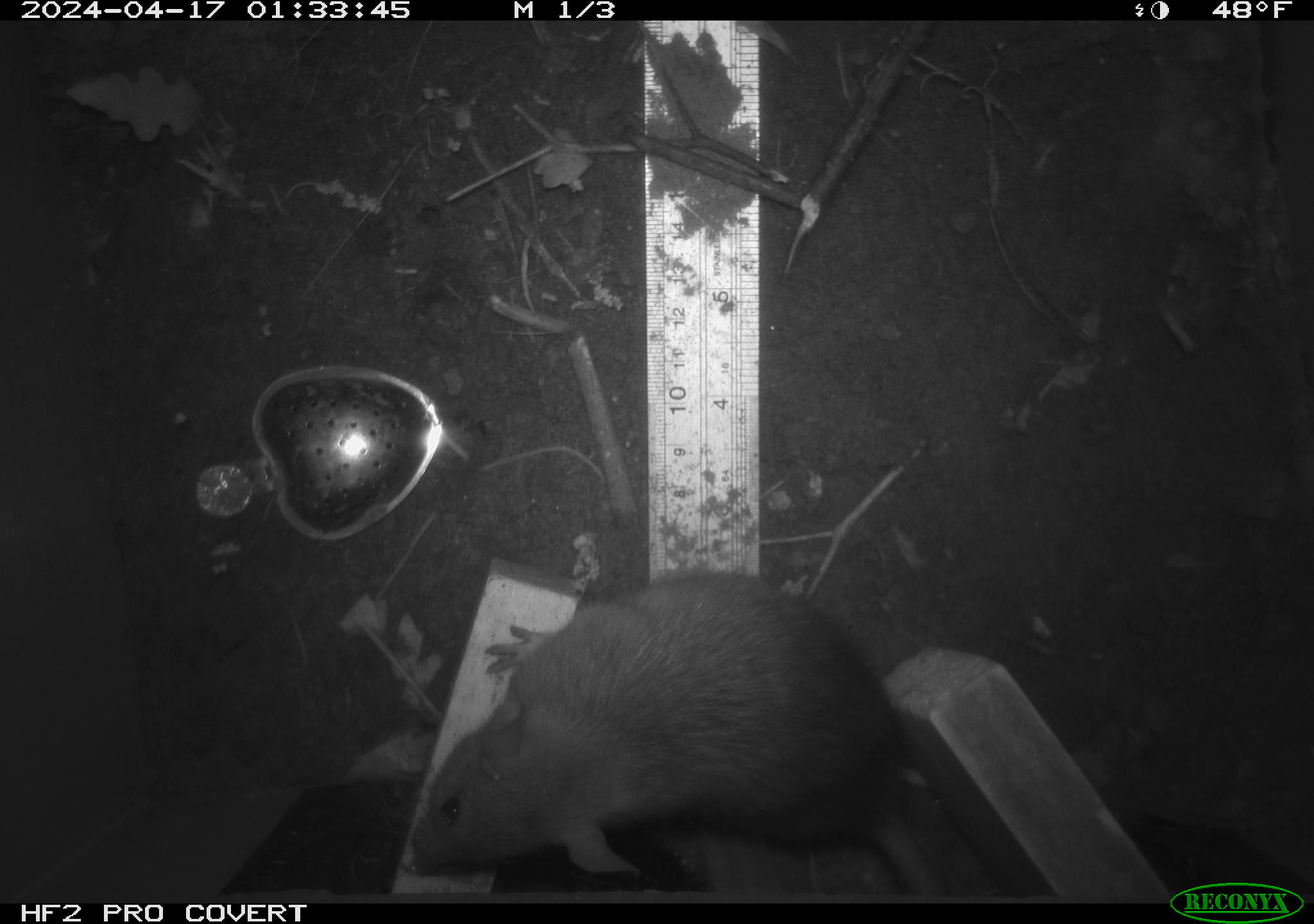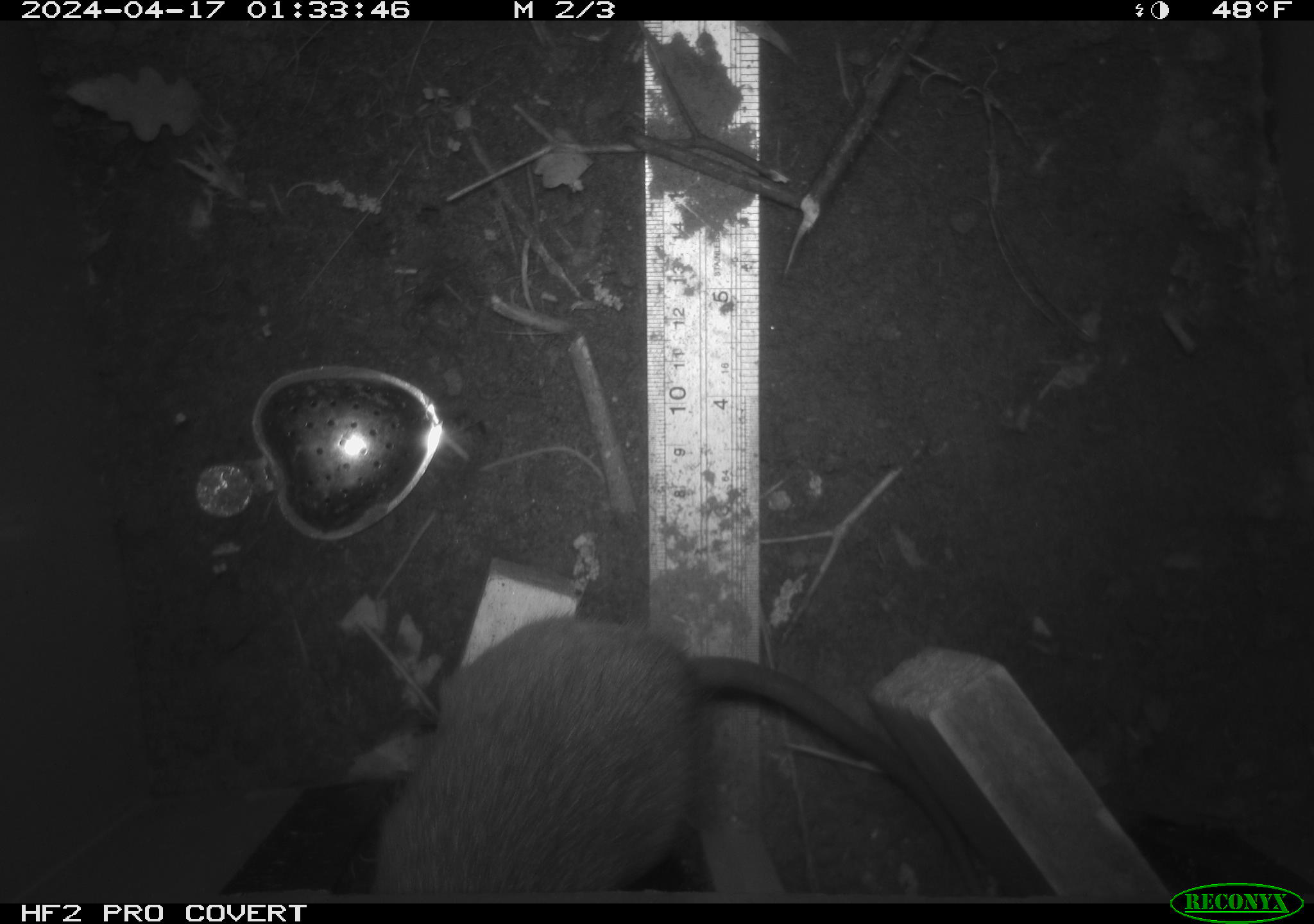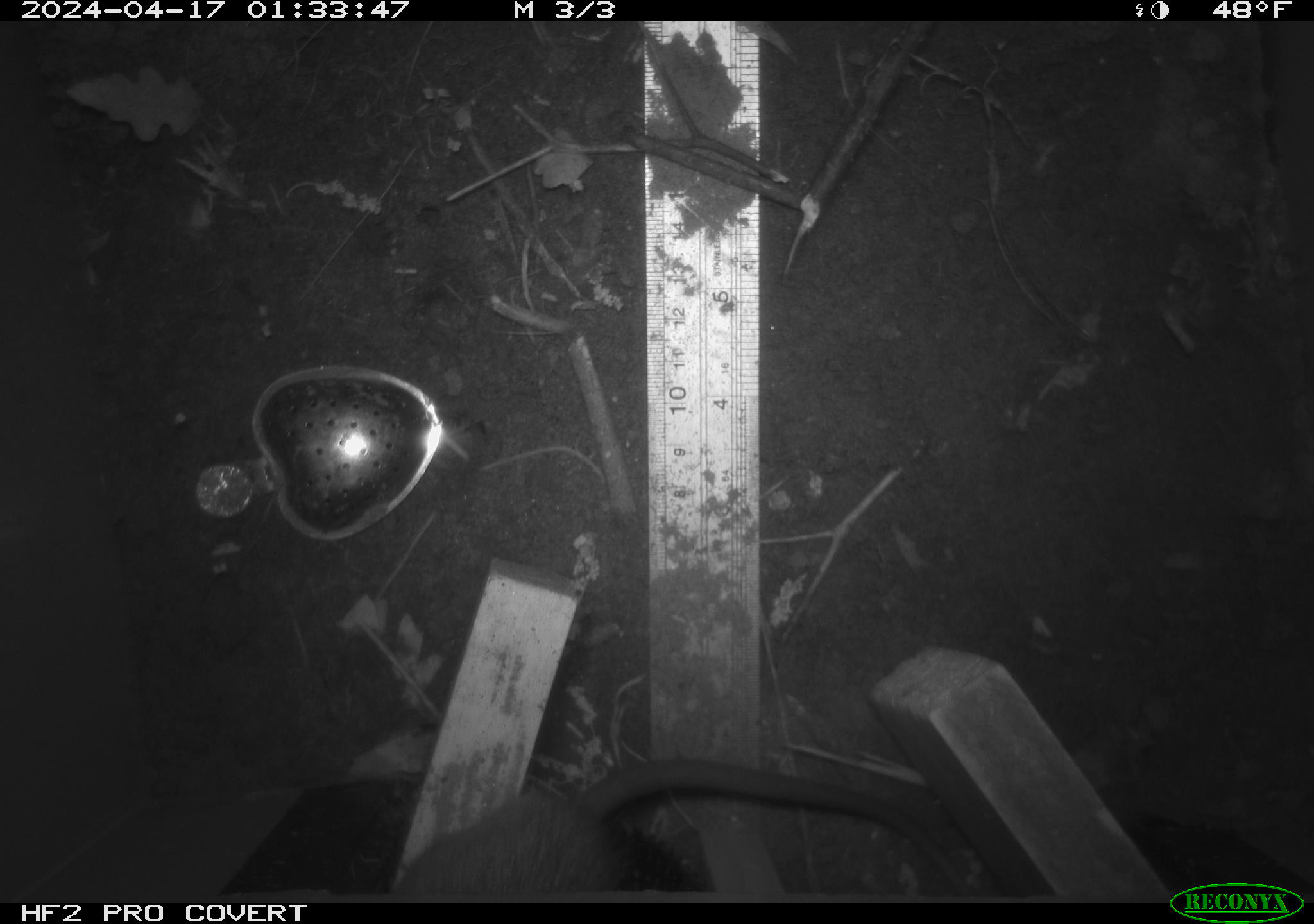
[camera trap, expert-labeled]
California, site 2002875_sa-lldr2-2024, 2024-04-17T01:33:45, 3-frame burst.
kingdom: Animalia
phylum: Chordata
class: Mammalia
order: Rodentia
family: Muridae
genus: Rattus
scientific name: Rattus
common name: rat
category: rattus species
Rattus species (rat) (Rattus).